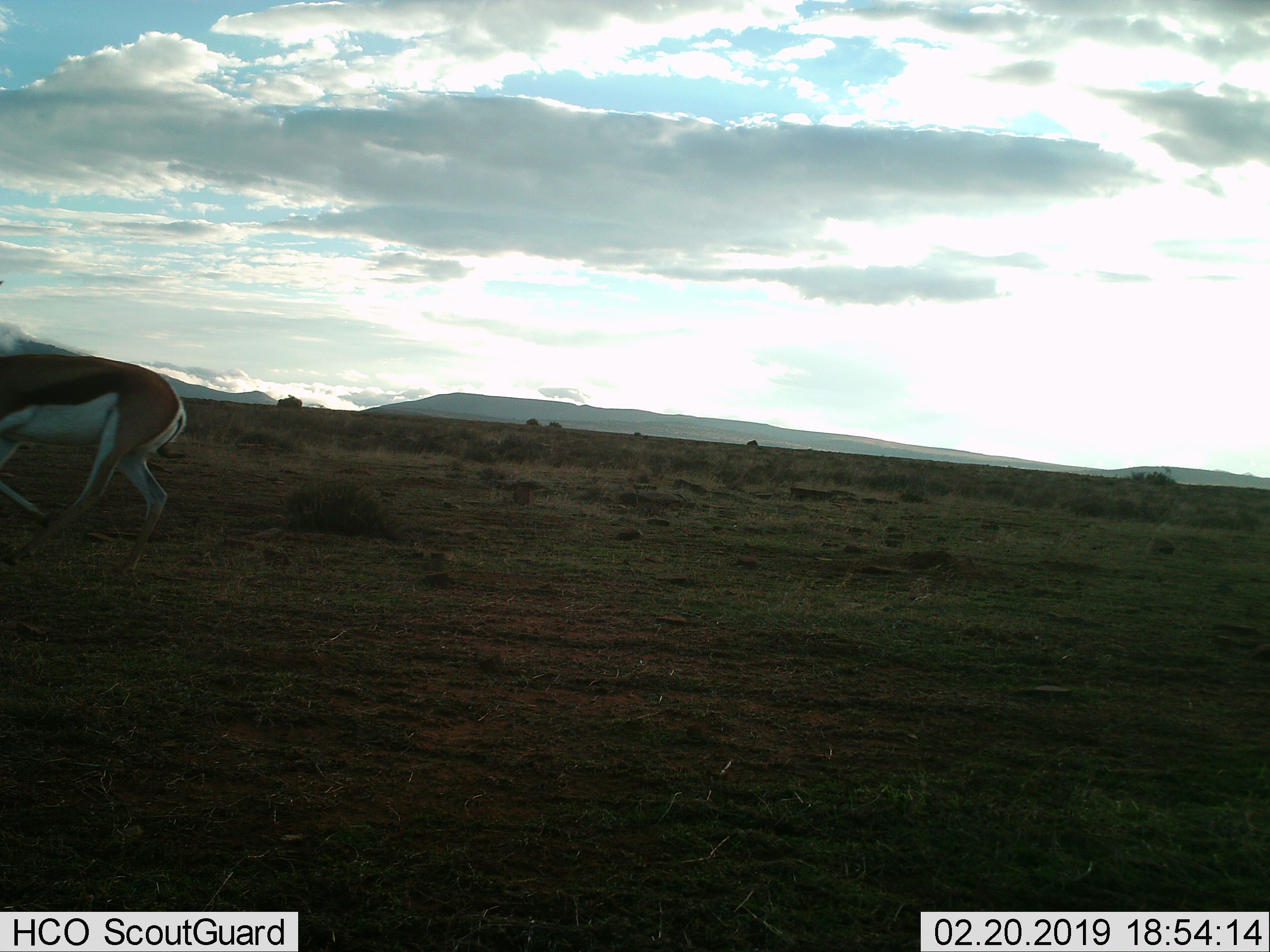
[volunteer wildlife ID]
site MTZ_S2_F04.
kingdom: Animalia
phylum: Chordata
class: Mammalia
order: Artiodactyla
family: Bovidae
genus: Antidorcas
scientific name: Antidorcas marsupialis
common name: springbok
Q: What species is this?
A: Springbok (Antidorcas marsupialis).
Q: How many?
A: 1.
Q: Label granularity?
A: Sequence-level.